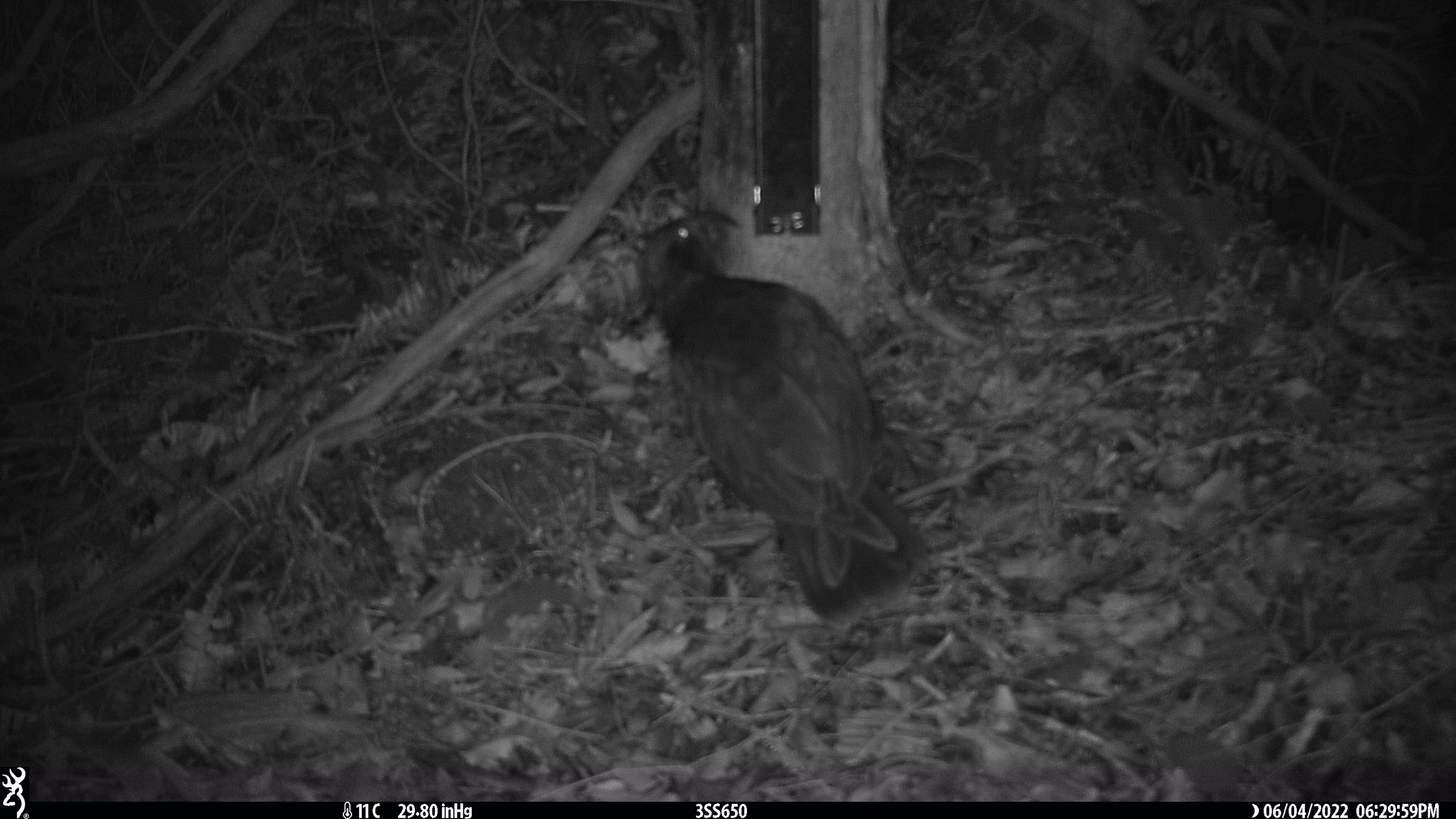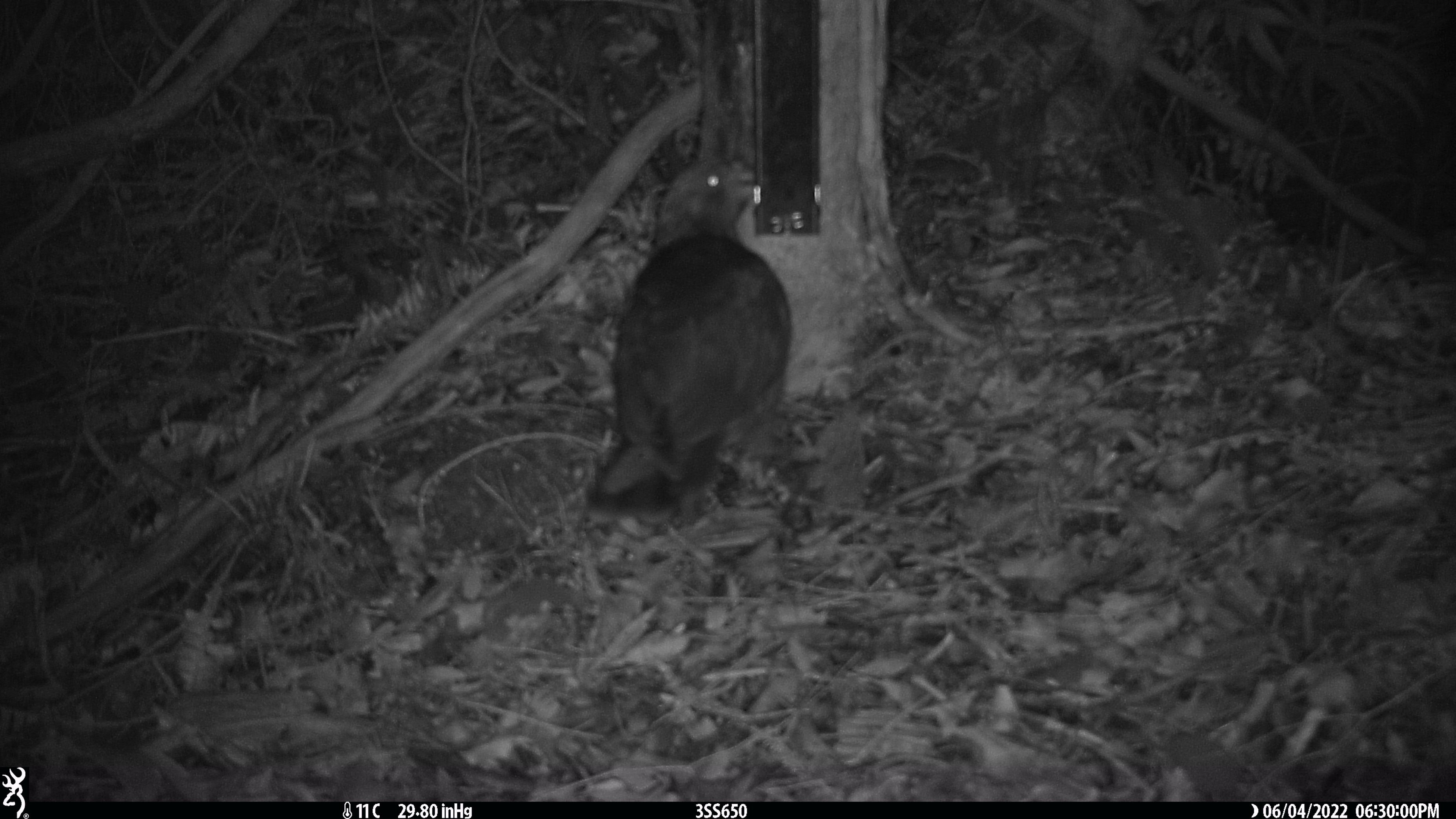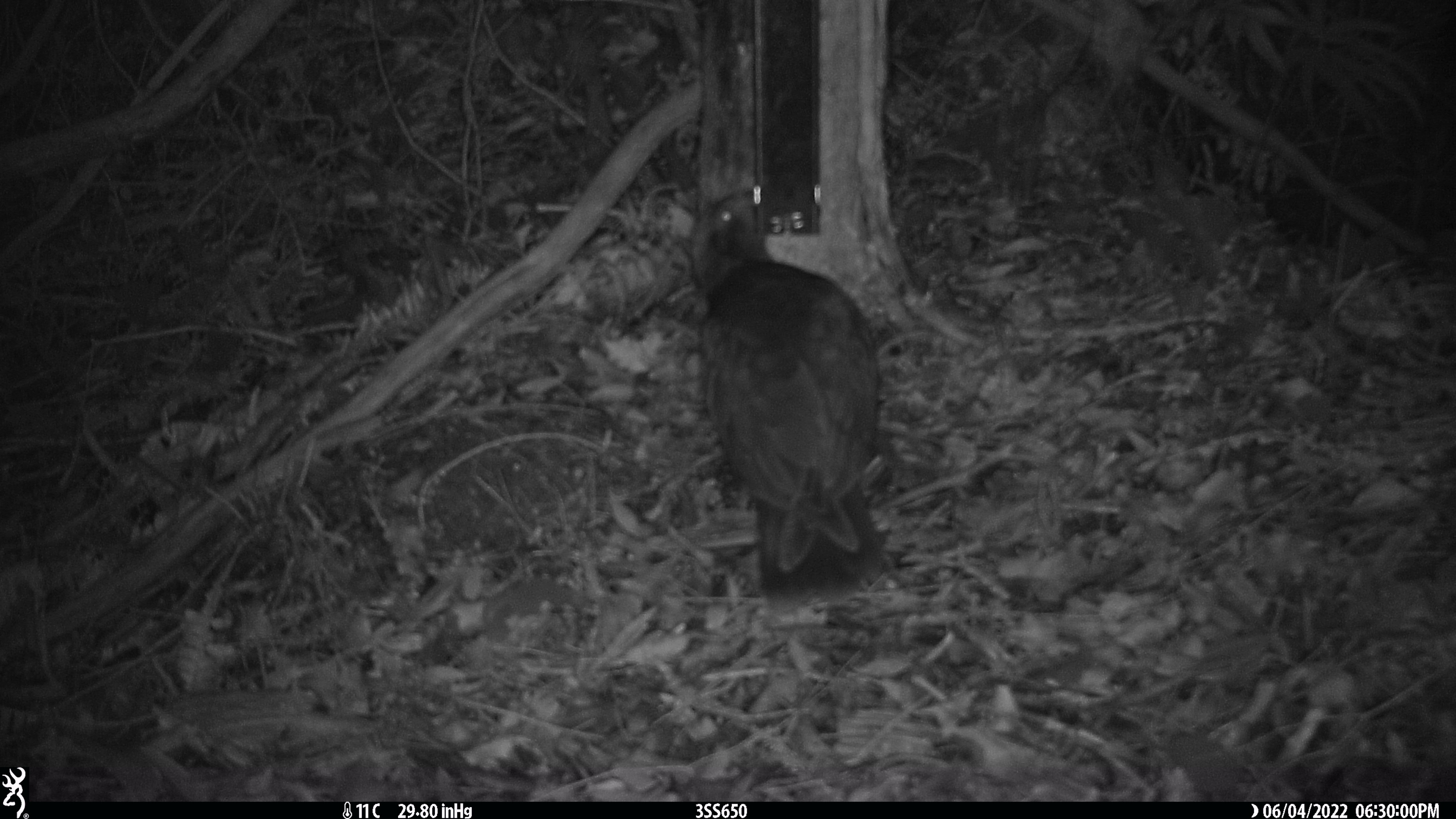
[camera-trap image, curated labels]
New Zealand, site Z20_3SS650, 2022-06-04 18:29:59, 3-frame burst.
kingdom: Animalia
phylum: Chordata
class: Aves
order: Psittaciformes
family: Strigopidae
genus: Nestor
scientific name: Nestor notabilis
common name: kea